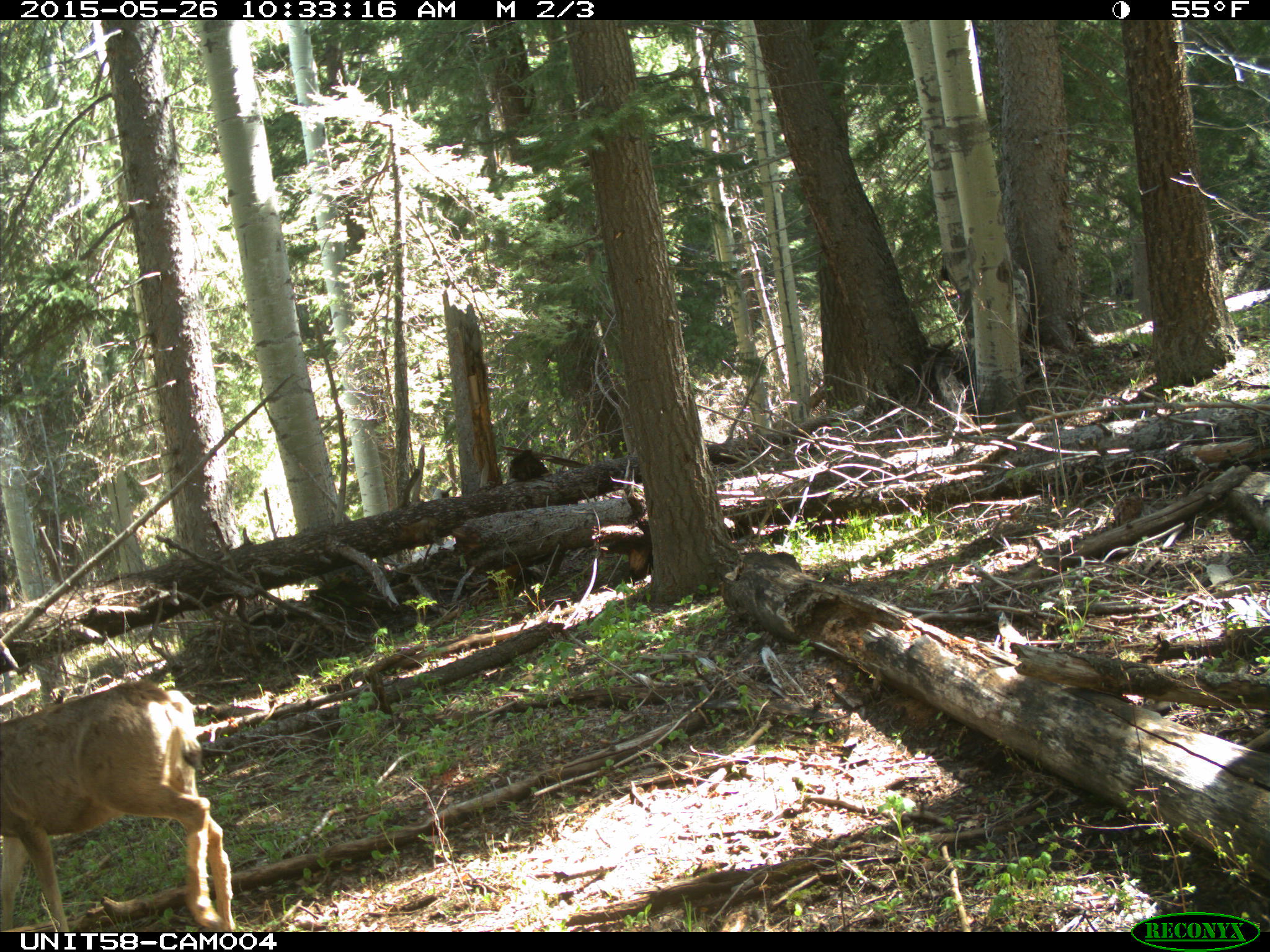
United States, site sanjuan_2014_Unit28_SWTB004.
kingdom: Animalia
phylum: Chordata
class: Mammalia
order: Artiodactyla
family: Cervidae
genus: Odocoileus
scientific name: Odocoileus hemionus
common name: mule deer